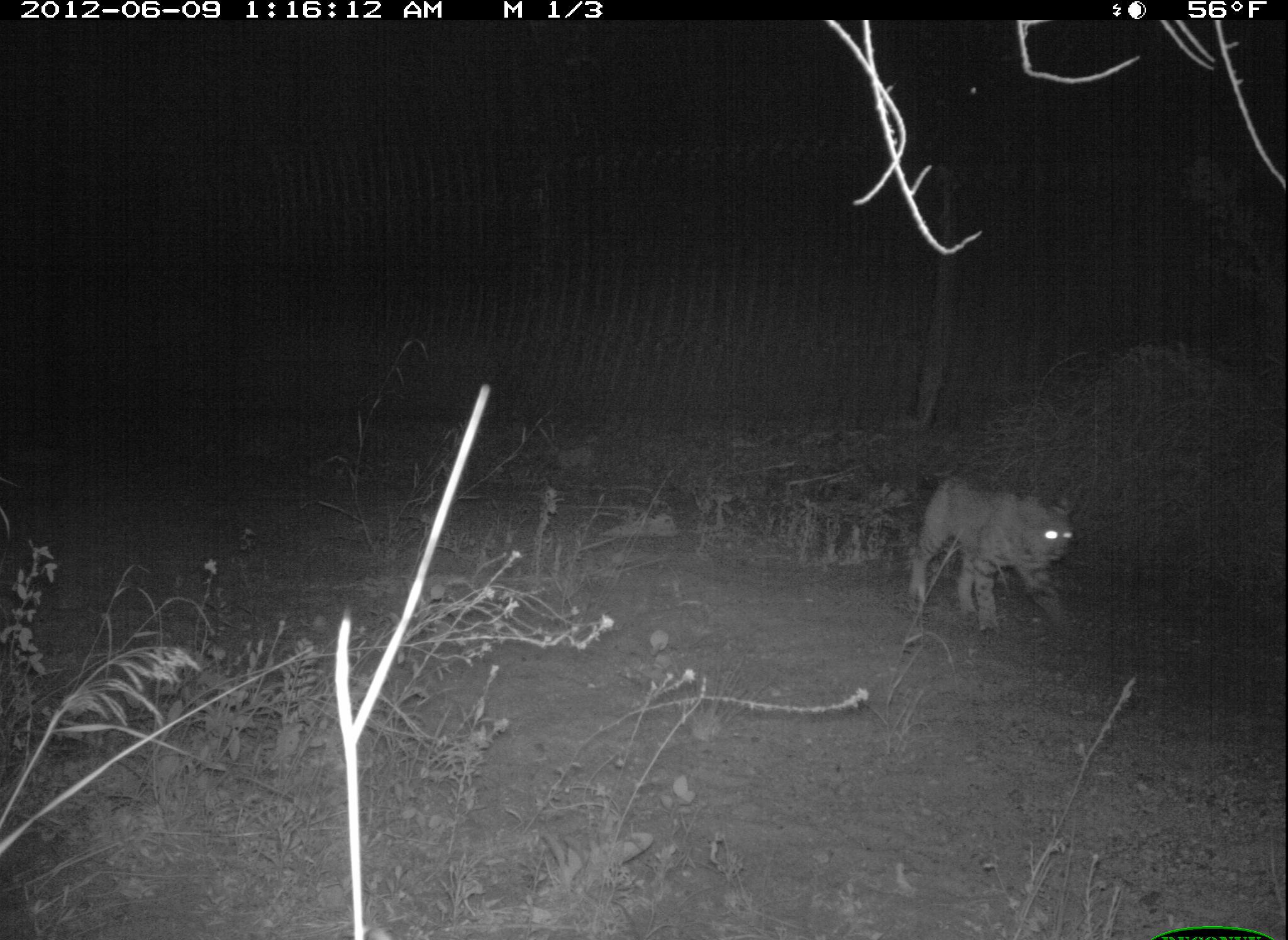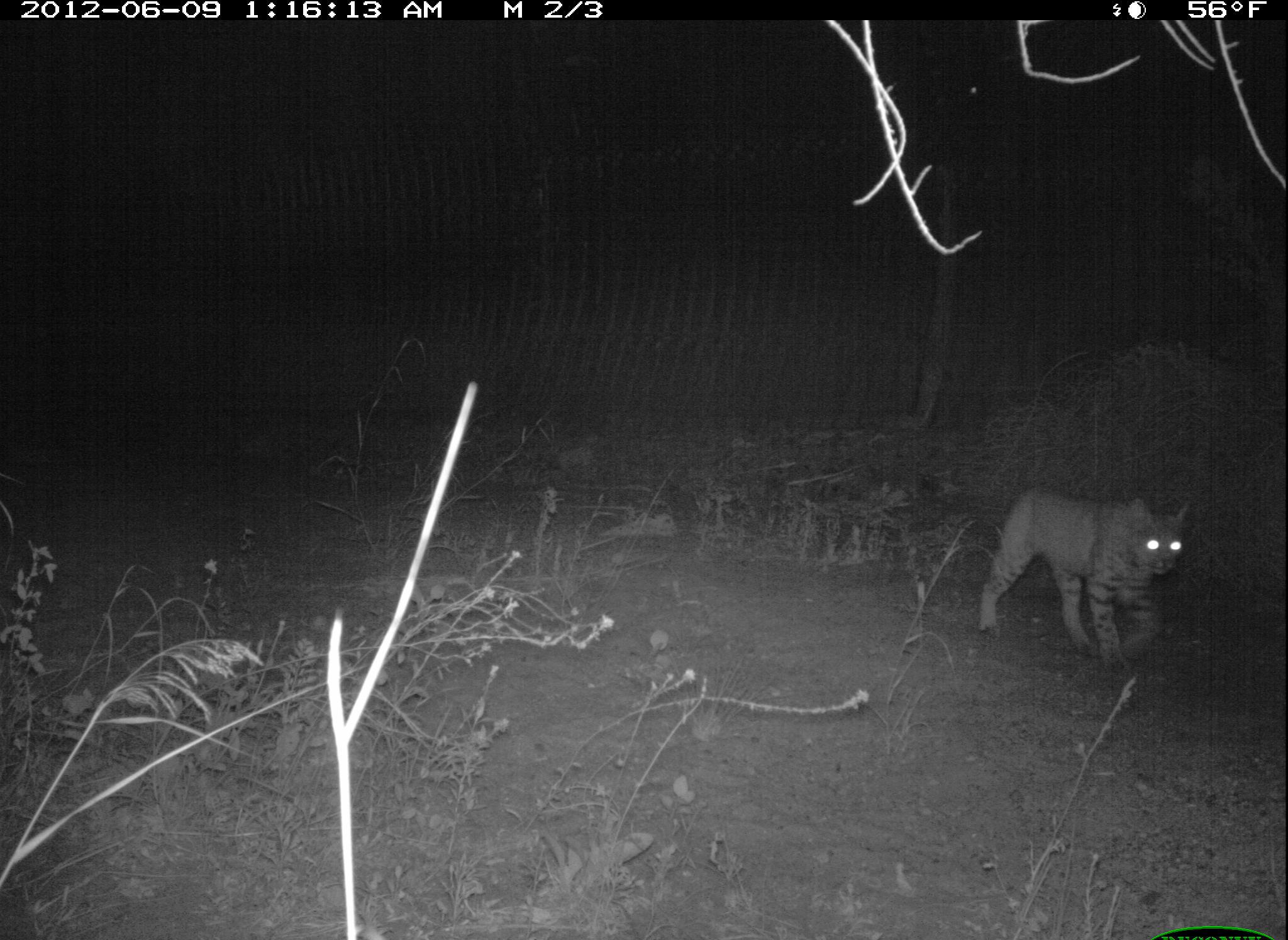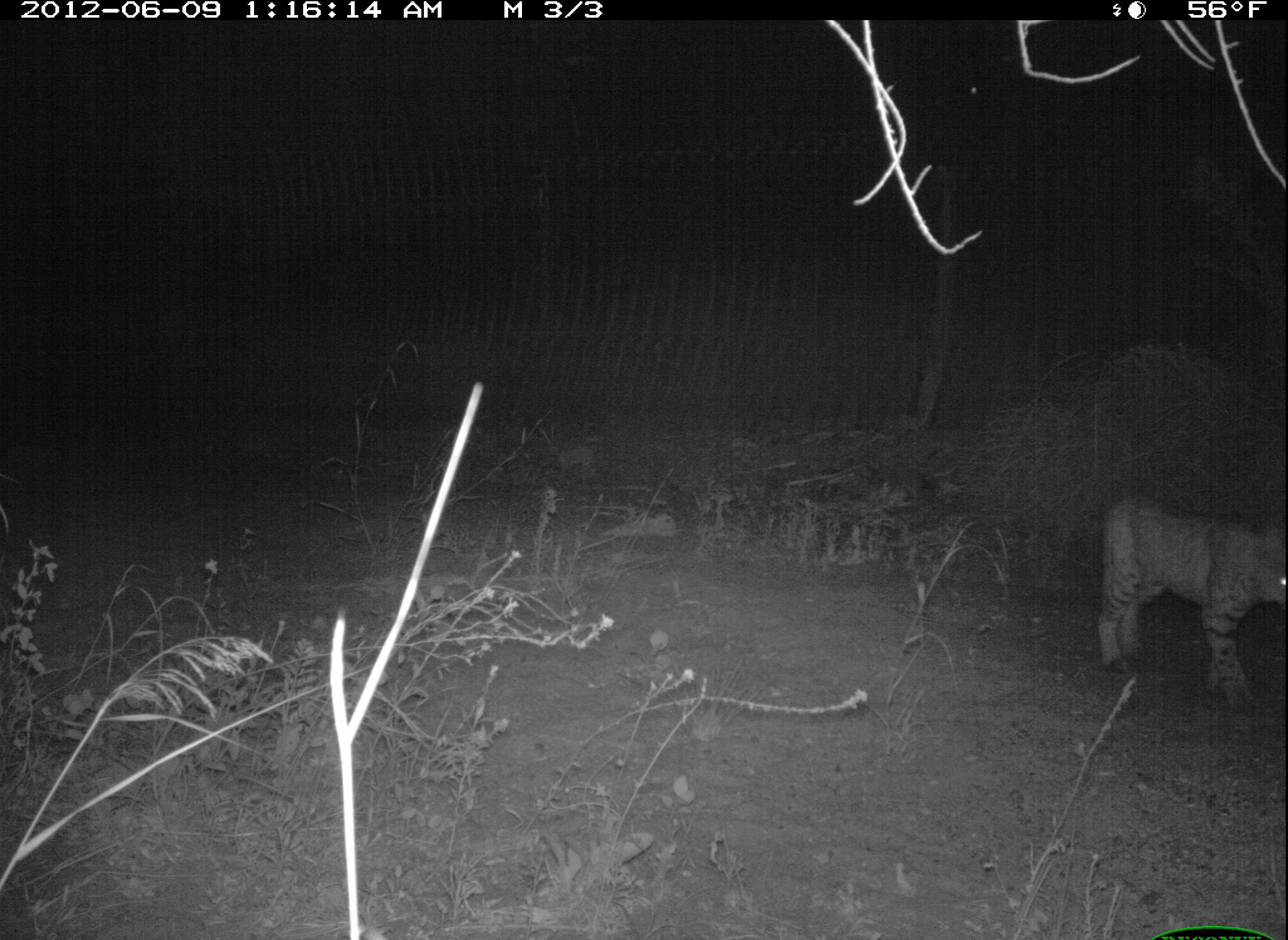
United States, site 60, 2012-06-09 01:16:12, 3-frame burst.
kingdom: Animalia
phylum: Chordata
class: Mammalia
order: Carnivora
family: Felidae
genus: Lynx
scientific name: Lynx rufus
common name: bobcat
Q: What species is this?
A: Bobcat (Lynx rufus).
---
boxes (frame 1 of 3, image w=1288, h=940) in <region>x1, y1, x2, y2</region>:
bobcat: <region>909, 476, 1074, 643</region>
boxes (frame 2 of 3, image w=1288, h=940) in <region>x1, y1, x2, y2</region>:
bobcat: <region>977, 485, 1190, 674</region>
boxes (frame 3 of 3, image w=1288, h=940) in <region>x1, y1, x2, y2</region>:
bobcat: <region>1099, 494, 1288, 713</region>